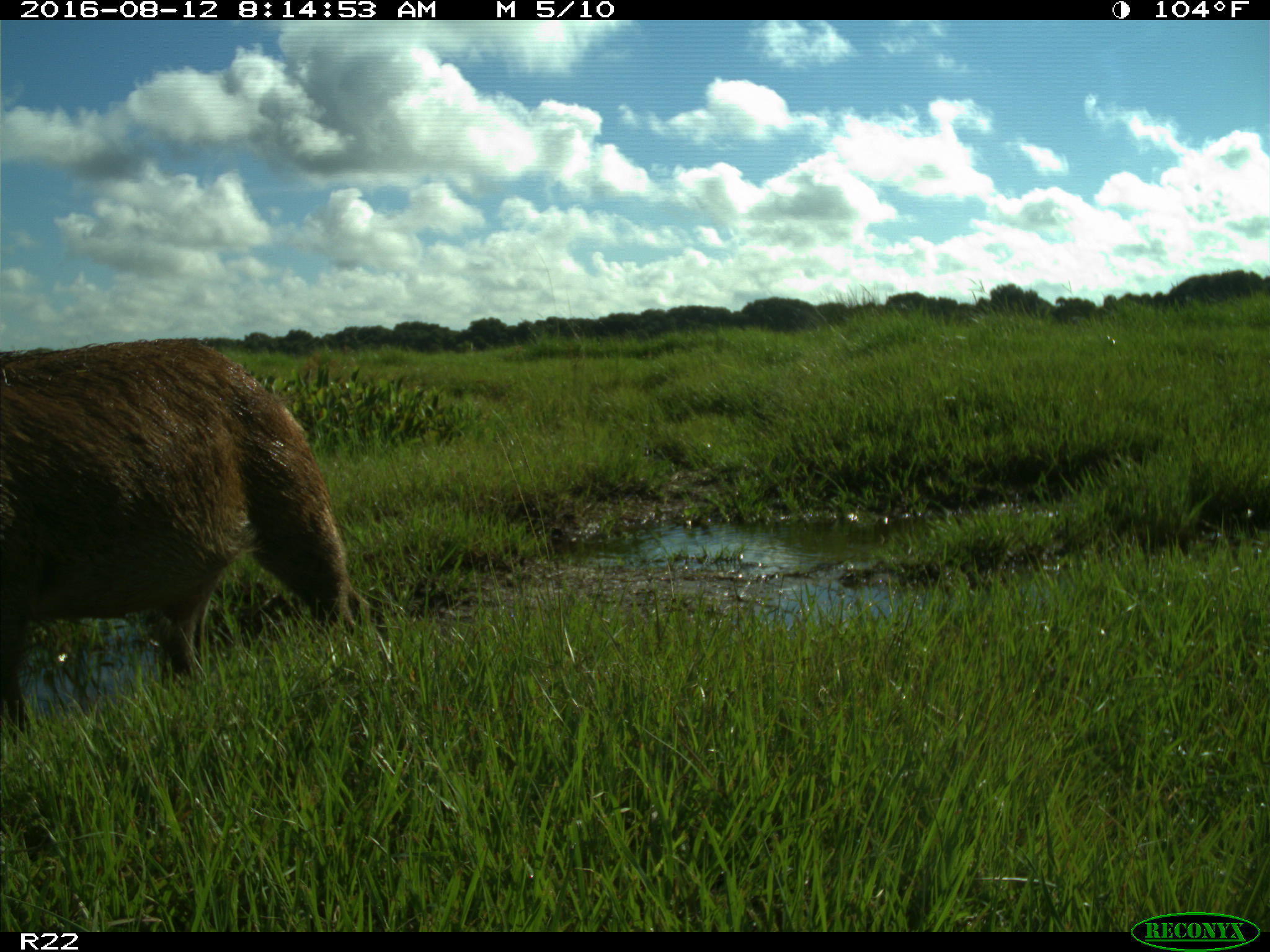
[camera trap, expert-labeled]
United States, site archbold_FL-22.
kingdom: Animalia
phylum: Chordata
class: Mammalia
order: Artiodactyla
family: Suidae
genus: Sus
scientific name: Sus scrofa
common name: wild boar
Sus scrofa (wild boar).